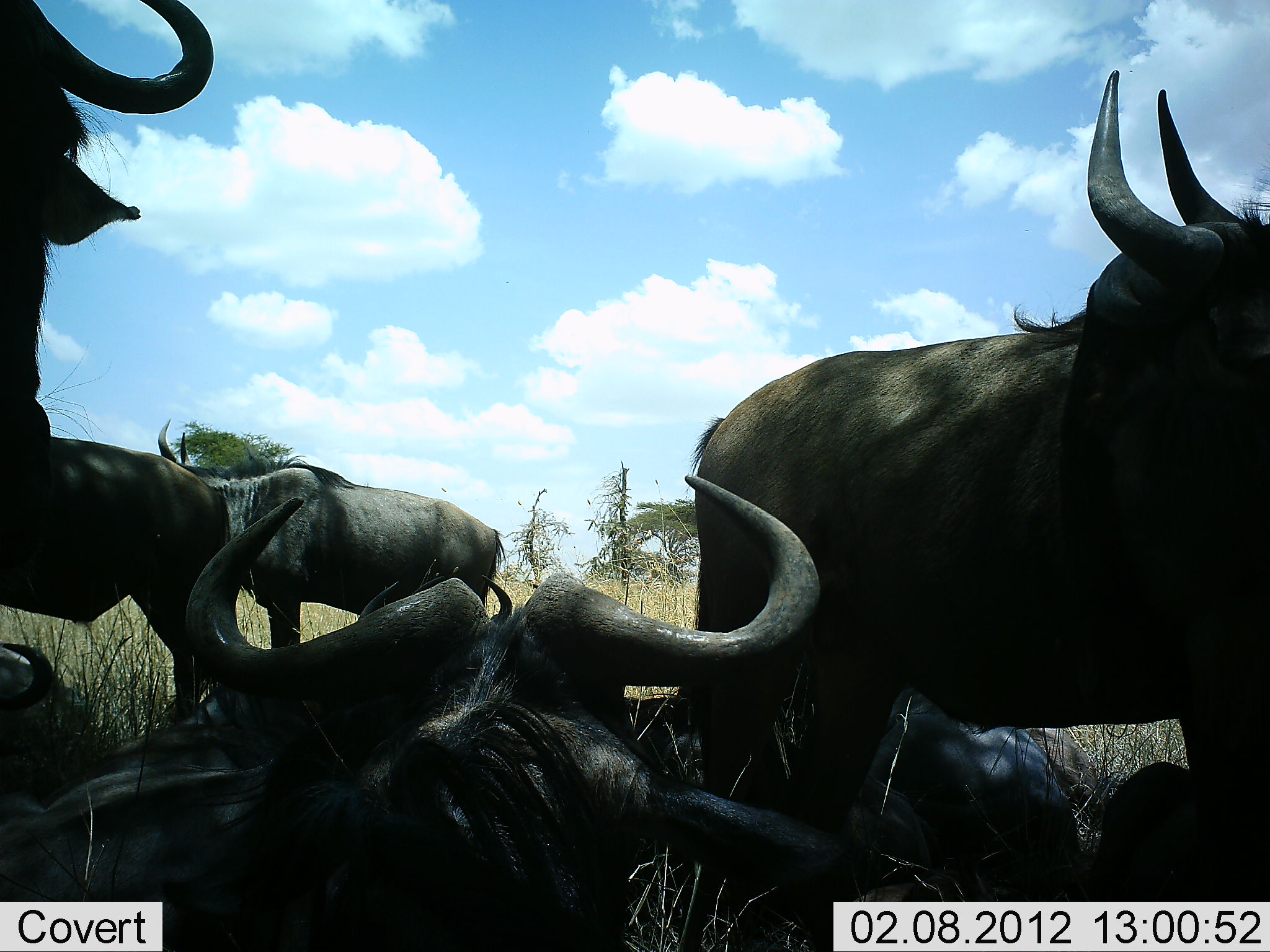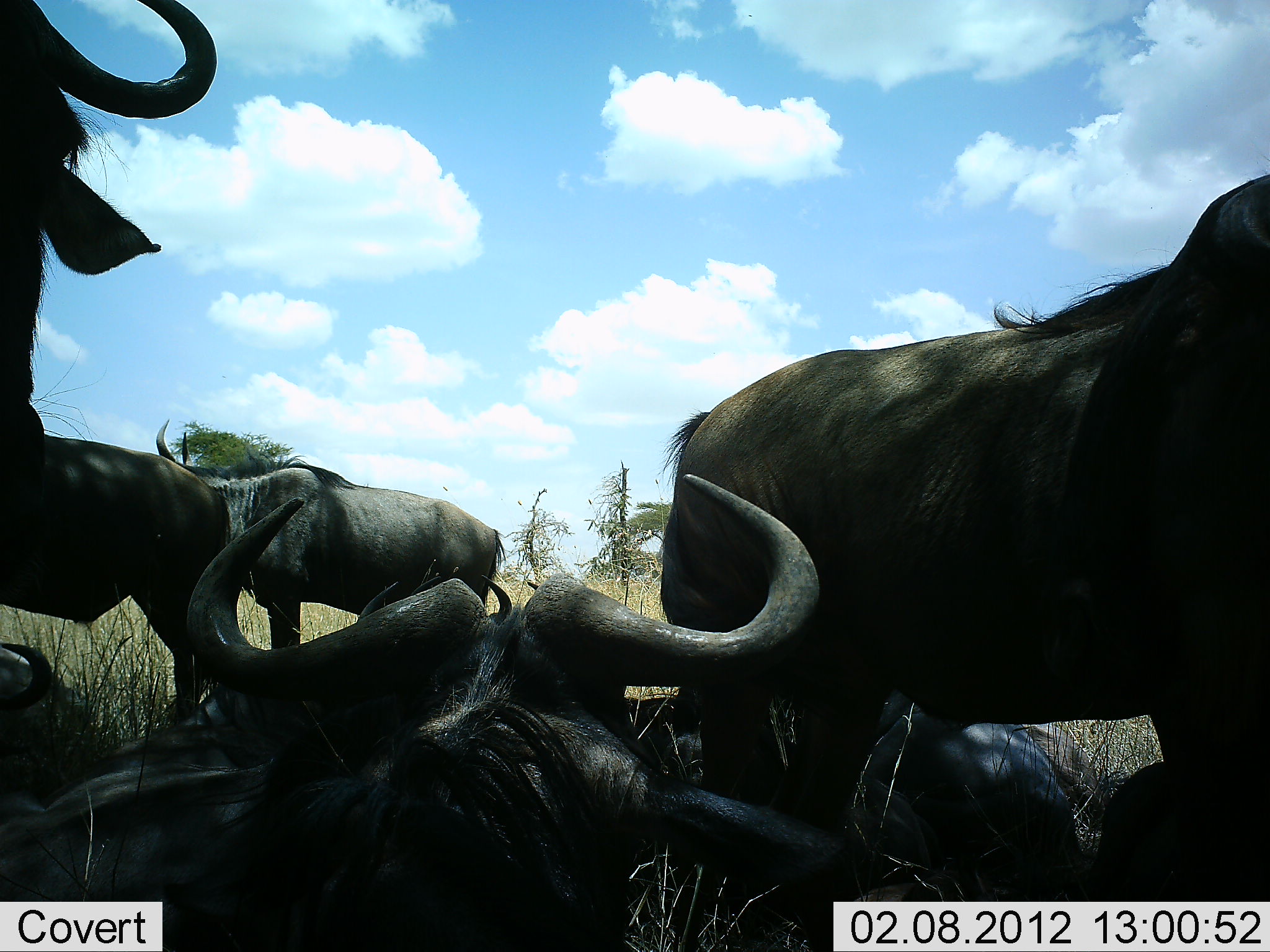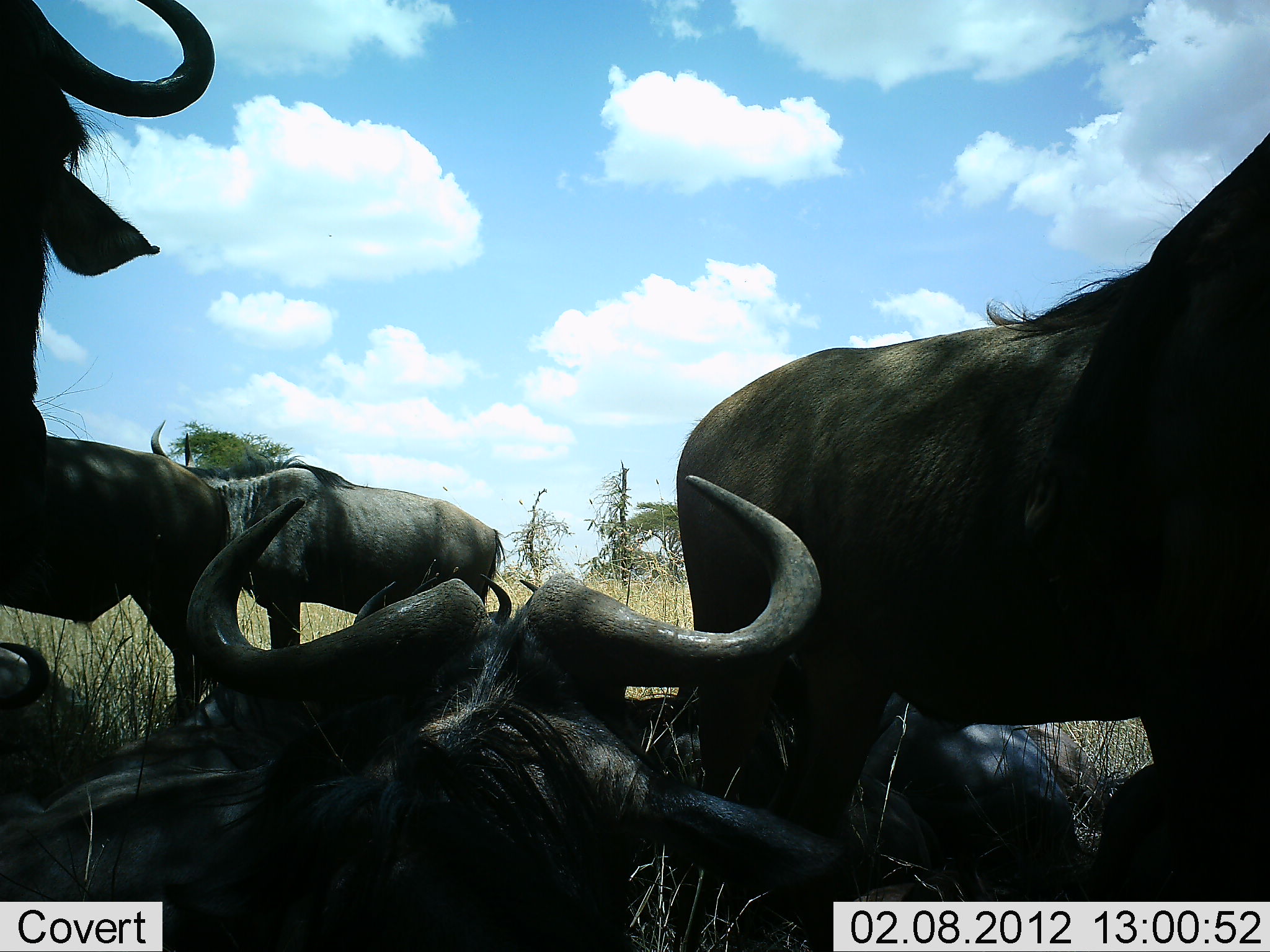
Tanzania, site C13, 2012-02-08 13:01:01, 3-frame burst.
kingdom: Animalia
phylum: Chordata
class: Mammalia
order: Artiodactyla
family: Bovidae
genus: Connochaetes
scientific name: Connochaetes taurinus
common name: blue wildebeest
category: wildebeest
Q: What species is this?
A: Wildebeest (blue wildebeest) (Connochaetes taurinus).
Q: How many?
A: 7.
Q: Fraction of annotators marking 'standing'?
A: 93%.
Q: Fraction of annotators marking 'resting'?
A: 96%.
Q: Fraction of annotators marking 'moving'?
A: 4%.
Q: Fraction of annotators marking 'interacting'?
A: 4%.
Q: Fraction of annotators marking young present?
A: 0%.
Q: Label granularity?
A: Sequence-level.